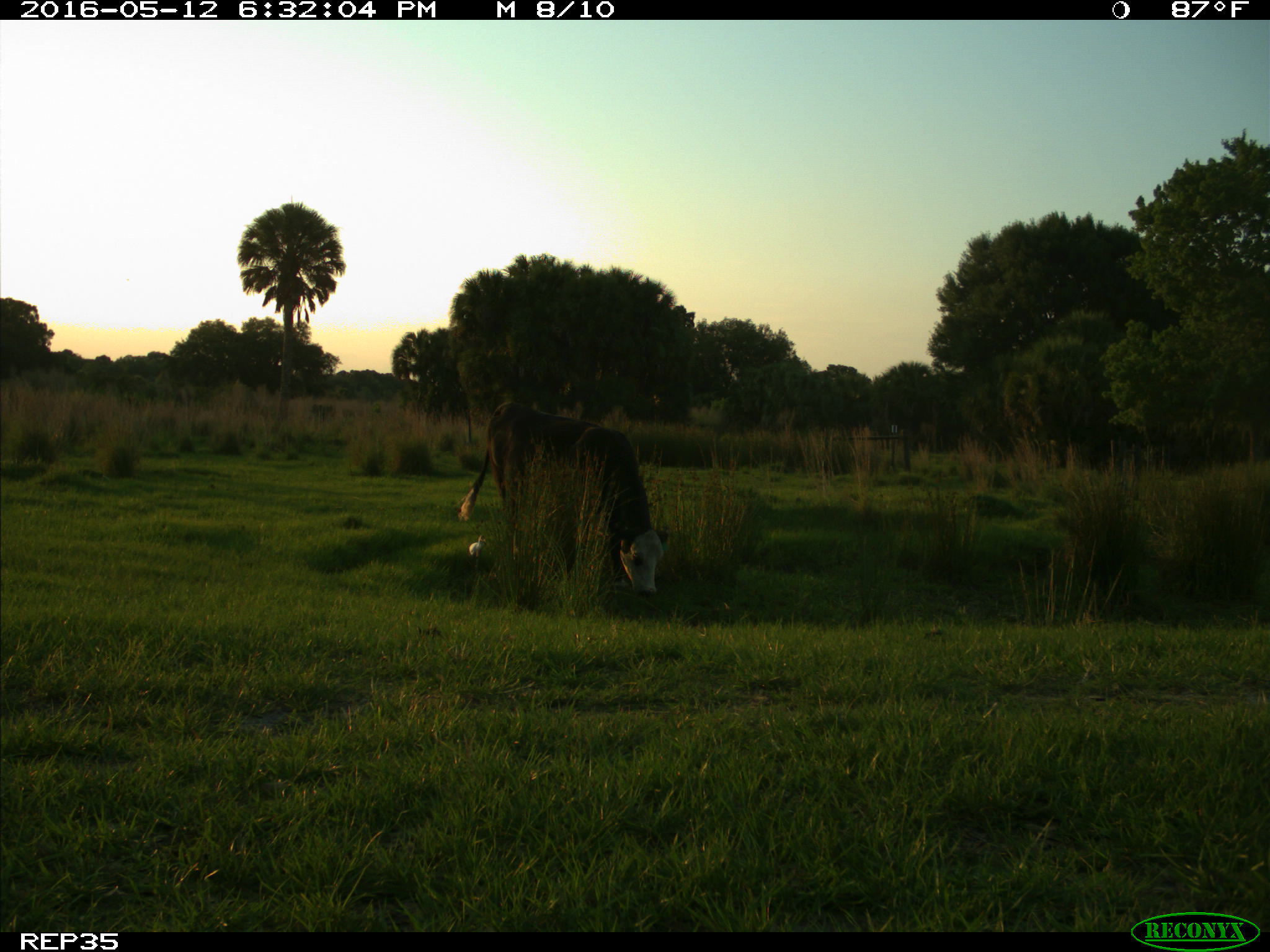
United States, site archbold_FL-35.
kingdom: Animalia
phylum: Chordata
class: Mammalia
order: Artiodactyla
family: Bovidae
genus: Bos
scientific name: Bos taurus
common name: domestic cow